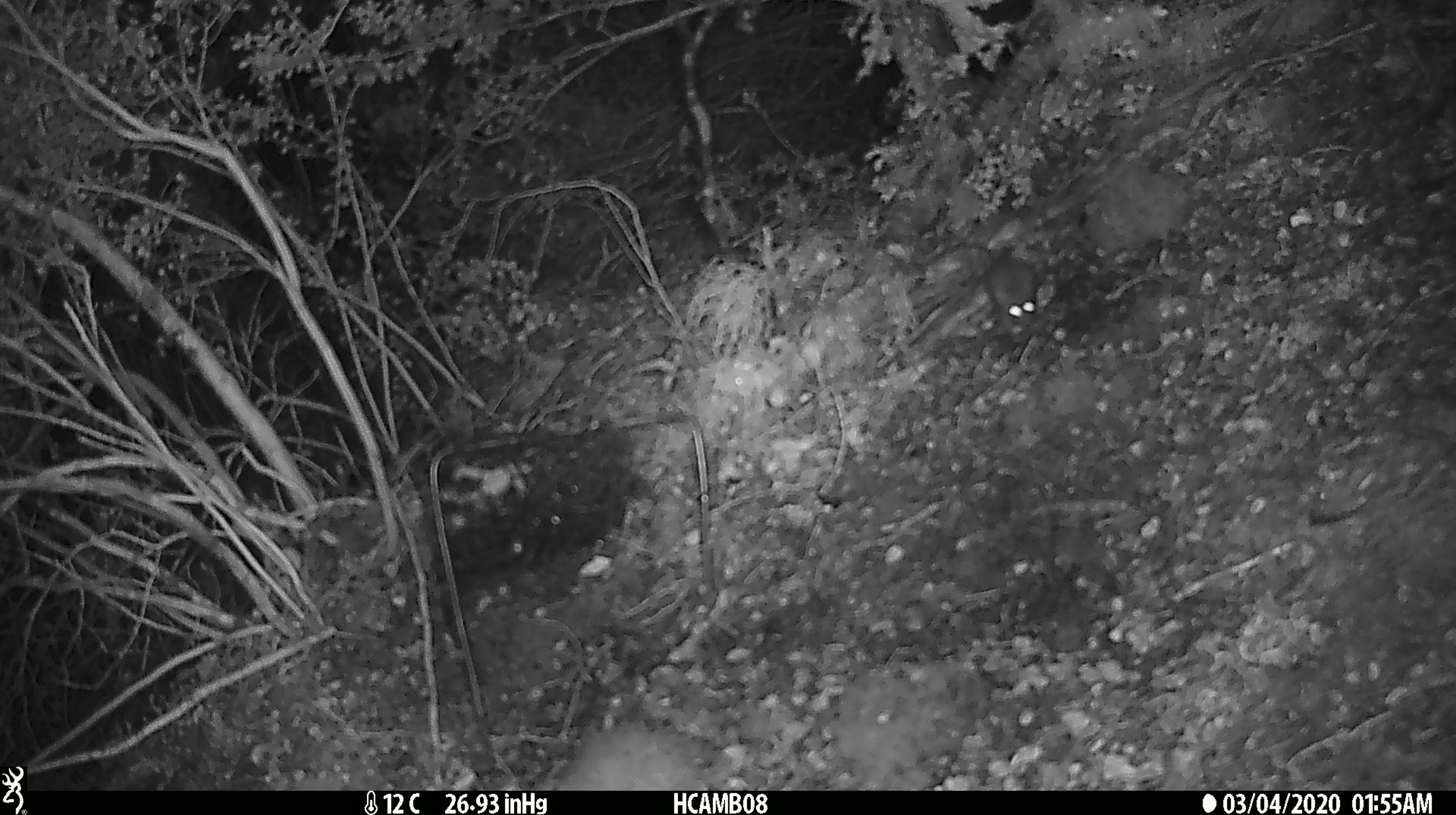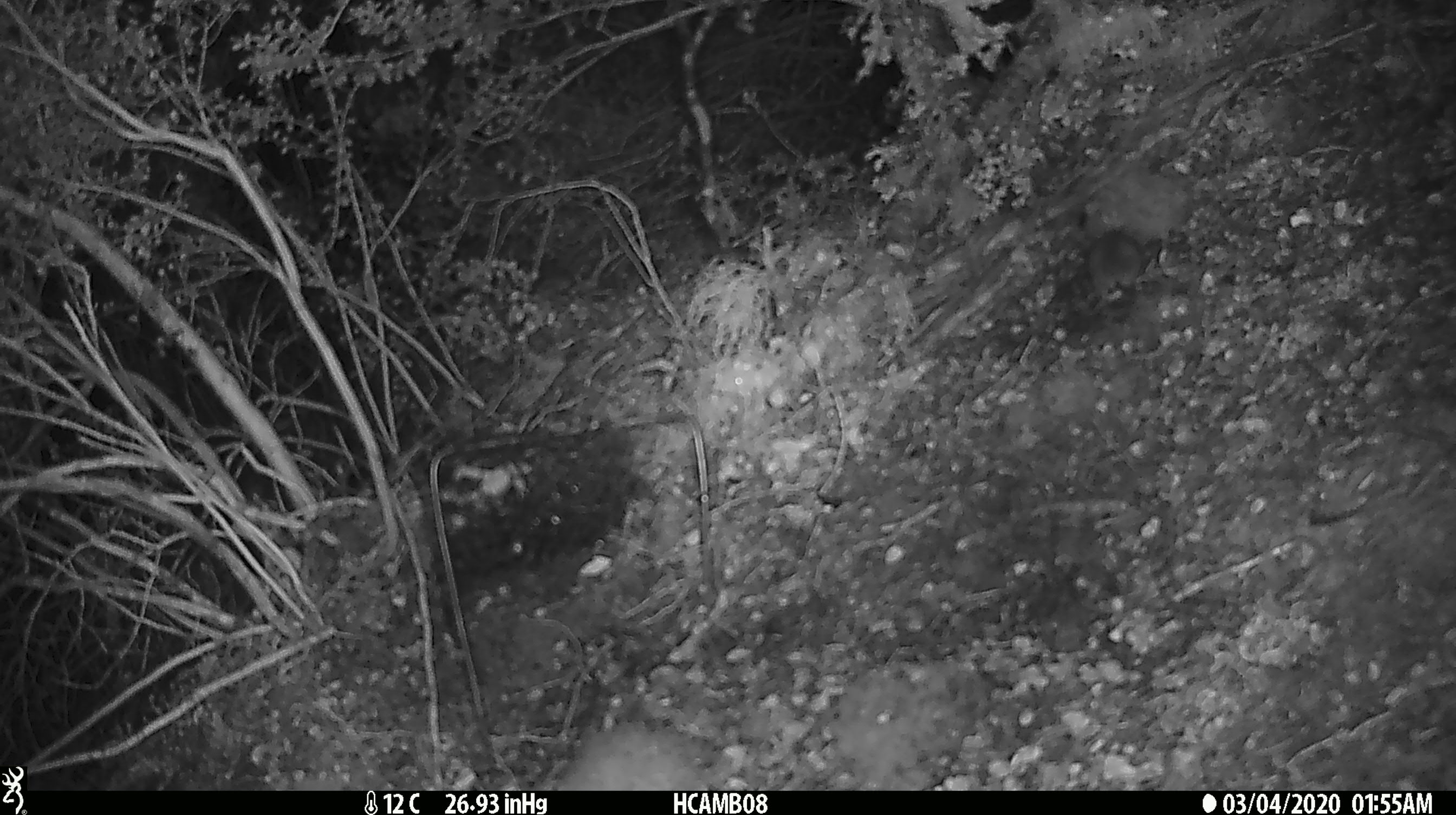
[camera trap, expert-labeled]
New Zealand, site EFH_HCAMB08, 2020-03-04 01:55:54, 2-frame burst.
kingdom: Animalia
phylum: Chordata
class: Mammalia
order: Rodentia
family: Muridae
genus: Mus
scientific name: Mus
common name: mouse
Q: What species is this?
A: Mouse (Mus).